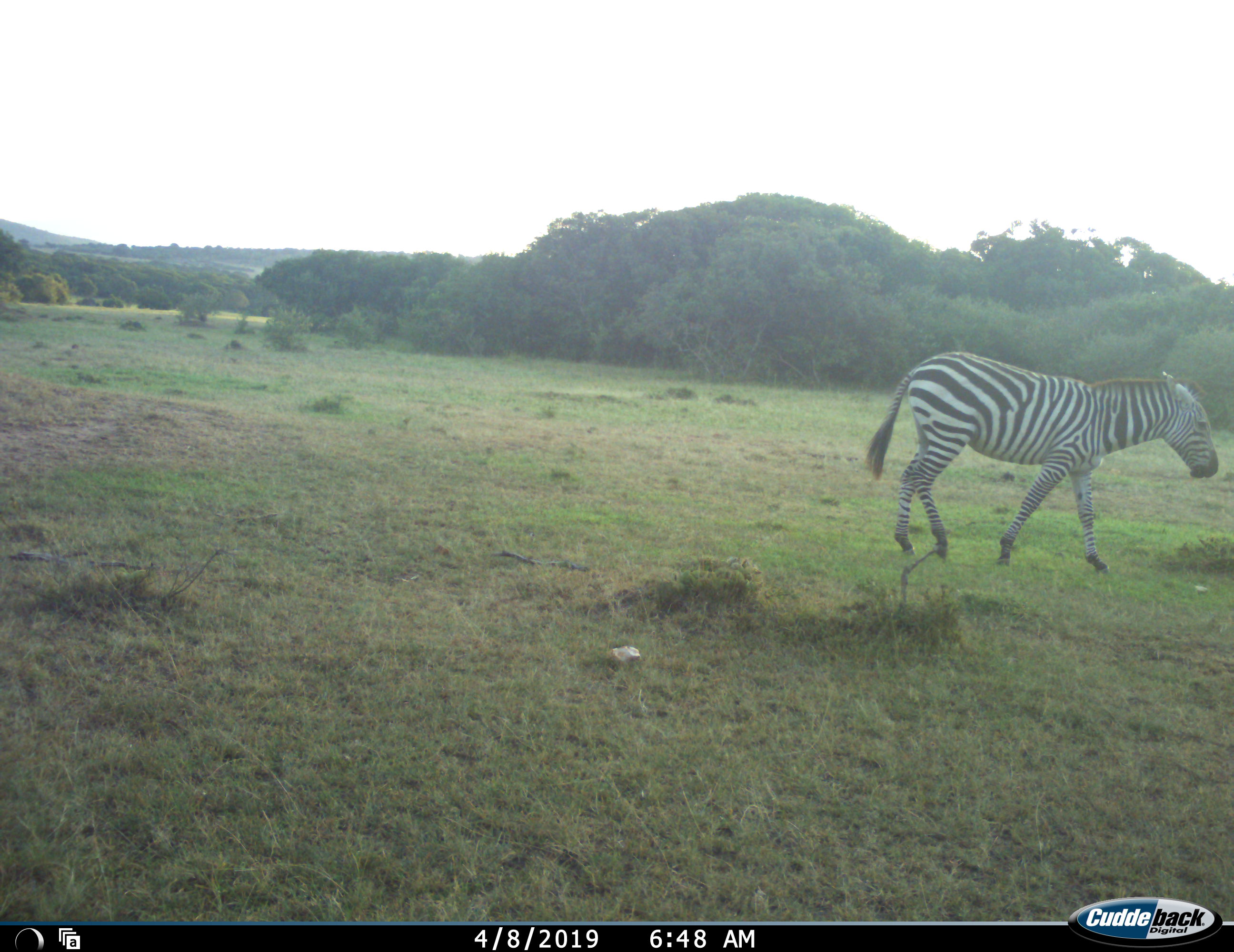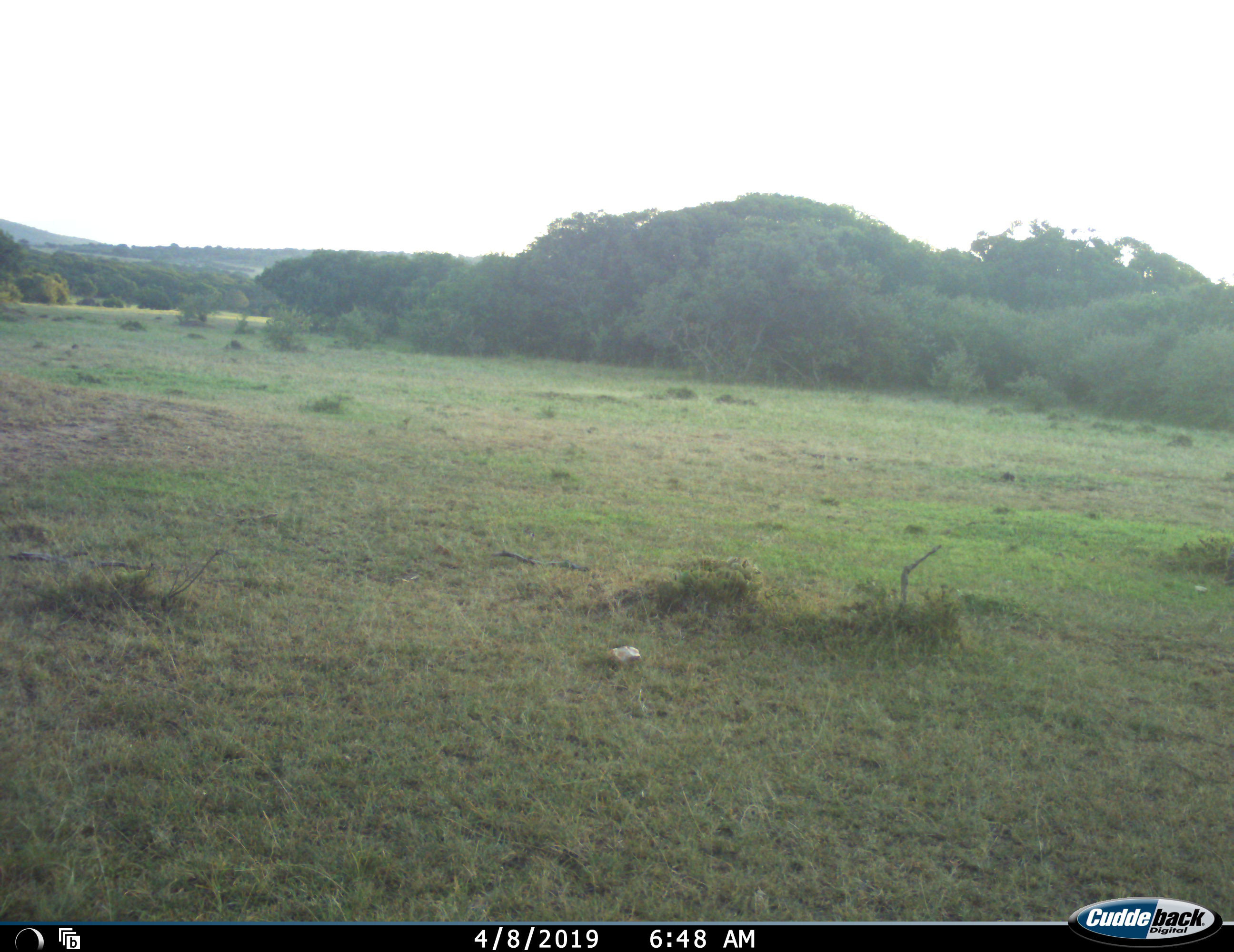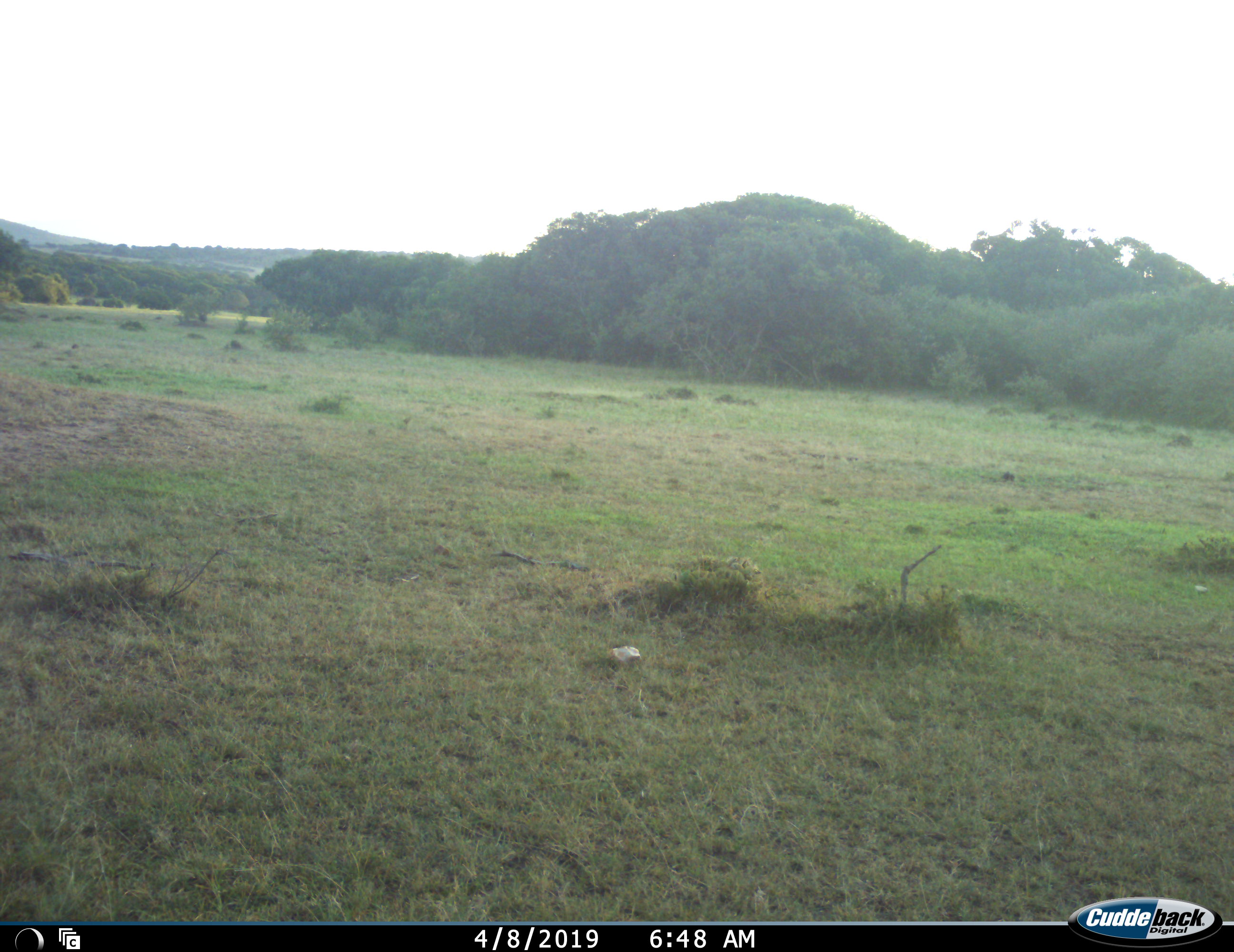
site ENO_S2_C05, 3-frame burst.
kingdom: Animalia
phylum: Chordata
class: Mammalia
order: Perissodactyla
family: Equidae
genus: Equus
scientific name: Equus quagga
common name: plains zebra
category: zebraplains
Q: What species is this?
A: Zebraplains (plains zebra) (Equus quagga).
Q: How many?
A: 1.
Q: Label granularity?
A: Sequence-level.